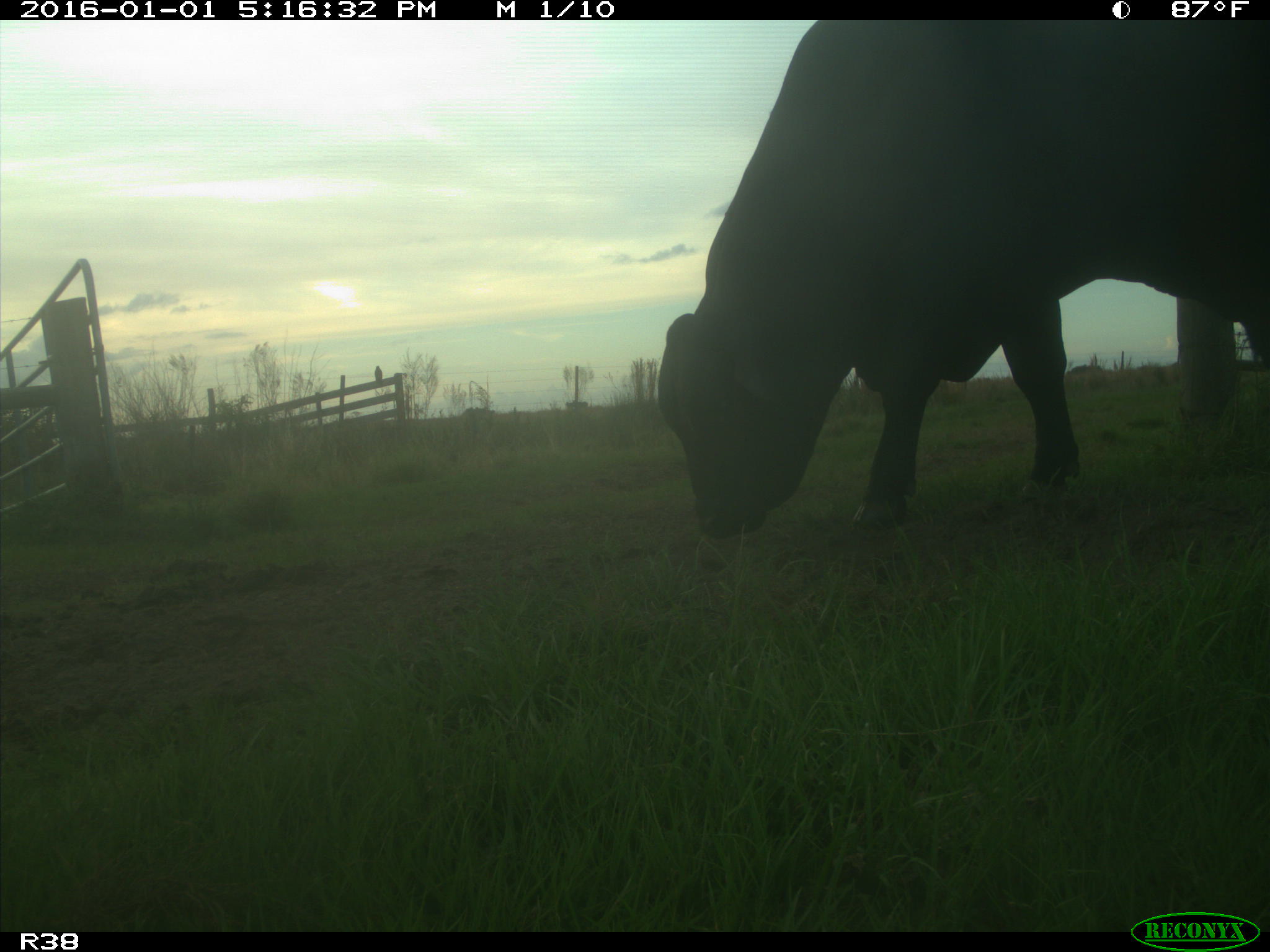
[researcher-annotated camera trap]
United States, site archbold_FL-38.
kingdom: Animalia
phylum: Chordata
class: Mammalia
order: Artiodactyla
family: Bovidae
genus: Bos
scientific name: Bos taurus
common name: domestic cow